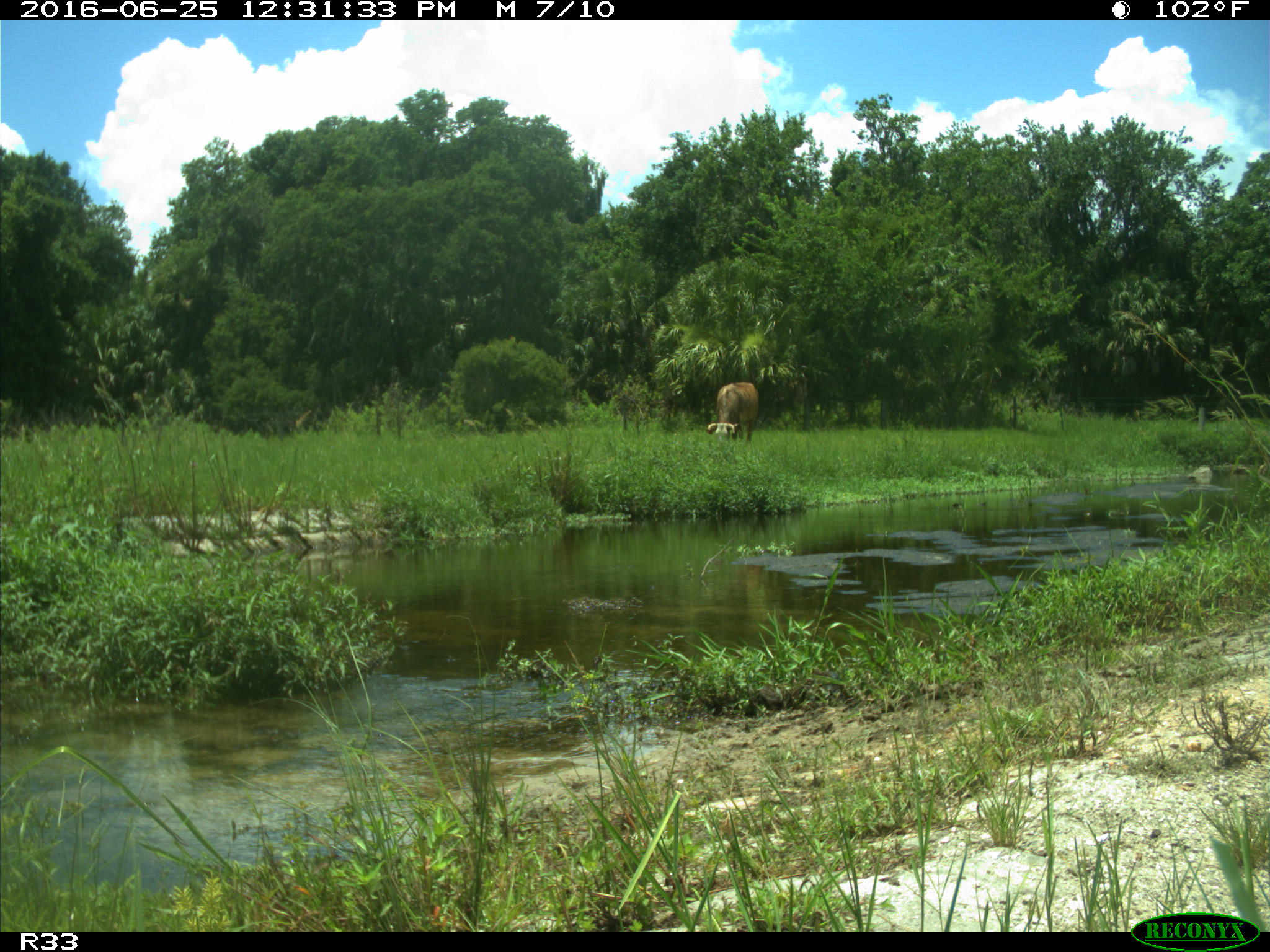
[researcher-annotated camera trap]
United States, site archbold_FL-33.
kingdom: Animalia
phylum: Chordata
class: Mammalia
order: Artiodactyla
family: Bovidae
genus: Bos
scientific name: Bos taurus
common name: domestic cow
Bos taurus (domestic cow).